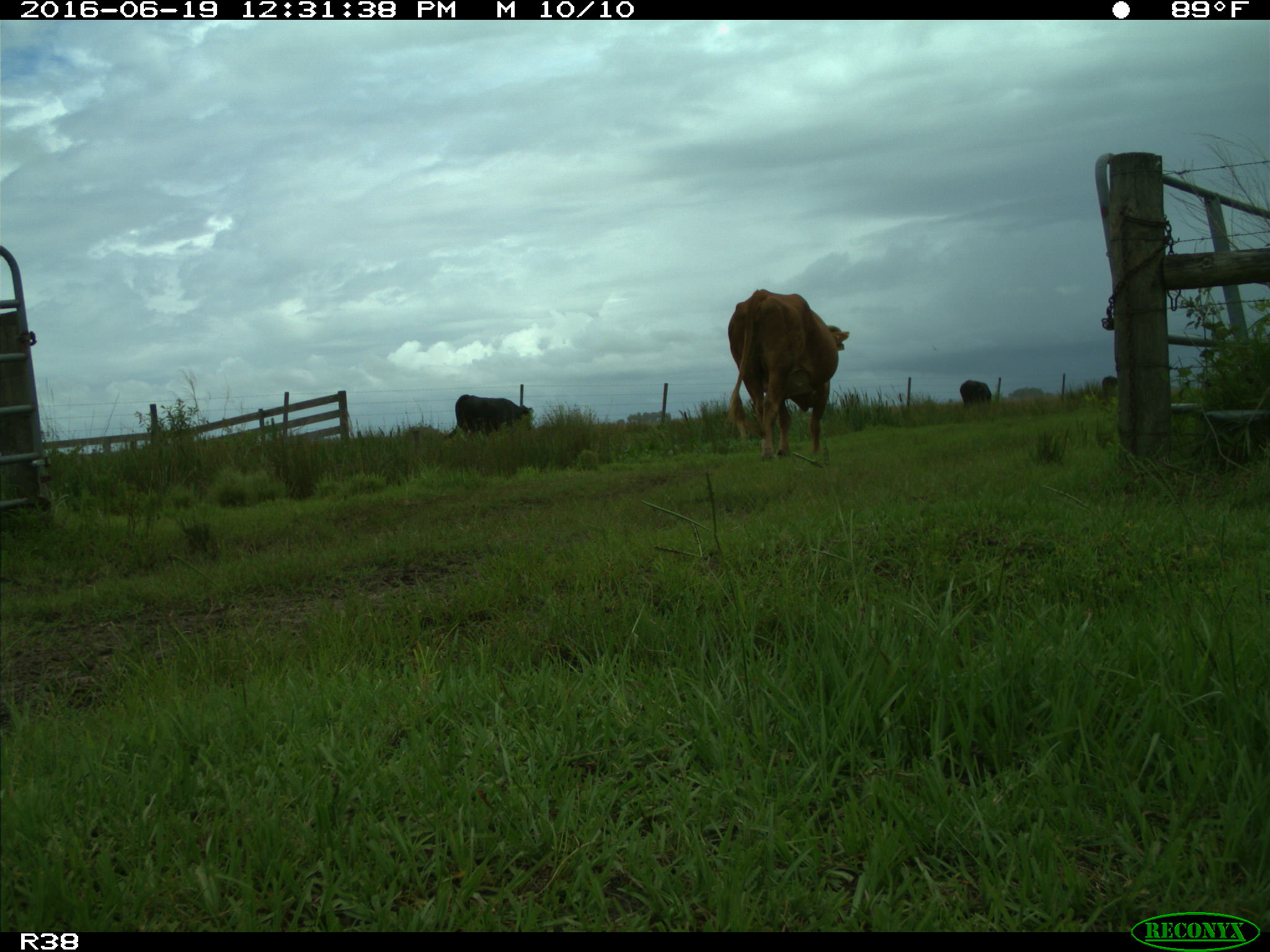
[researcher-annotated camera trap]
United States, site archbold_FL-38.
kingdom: Animalia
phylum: Chordata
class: Mammalia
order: Artiodactyla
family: Bovidae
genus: Bos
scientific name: Bos taurus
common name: domestic cow